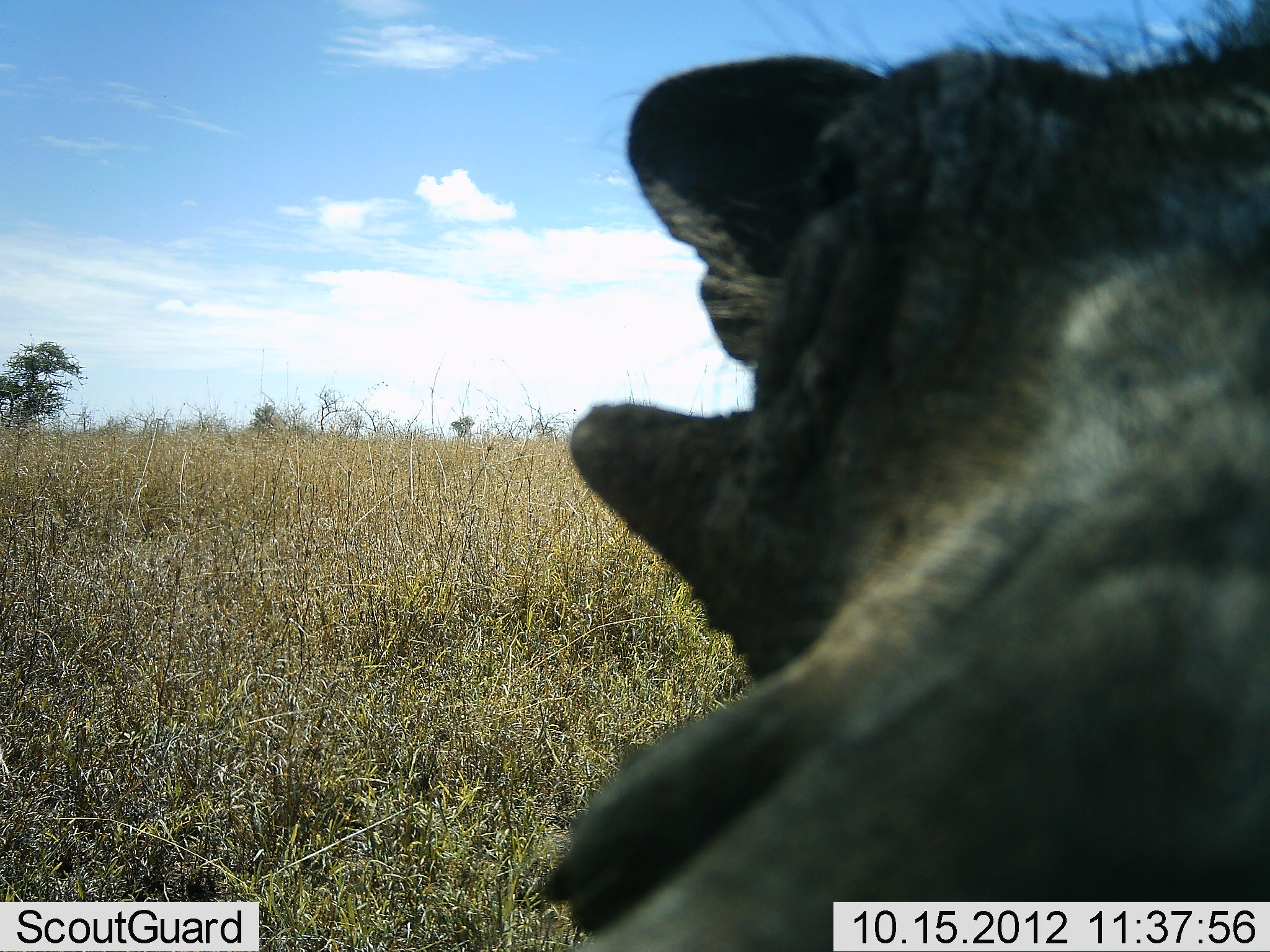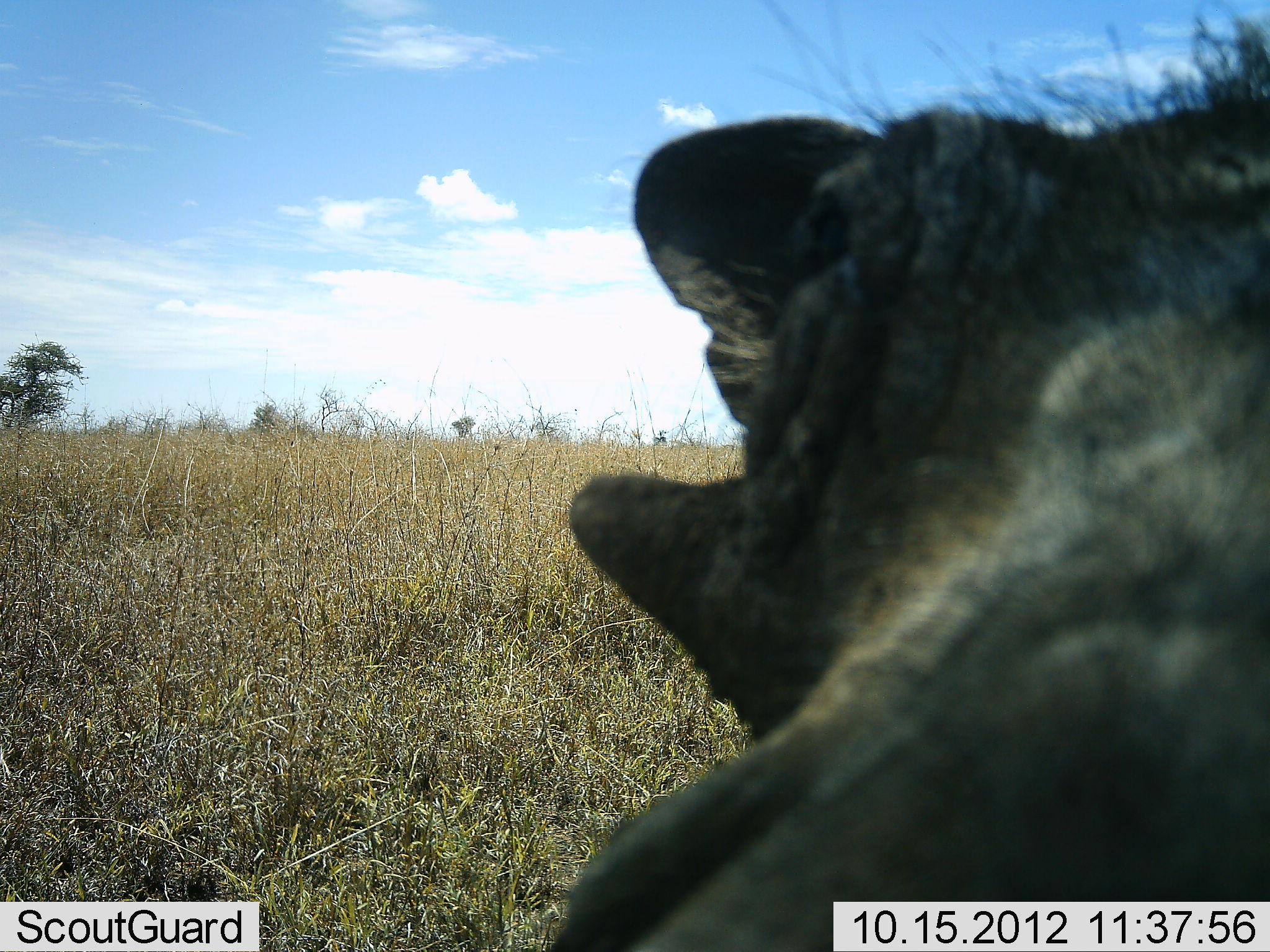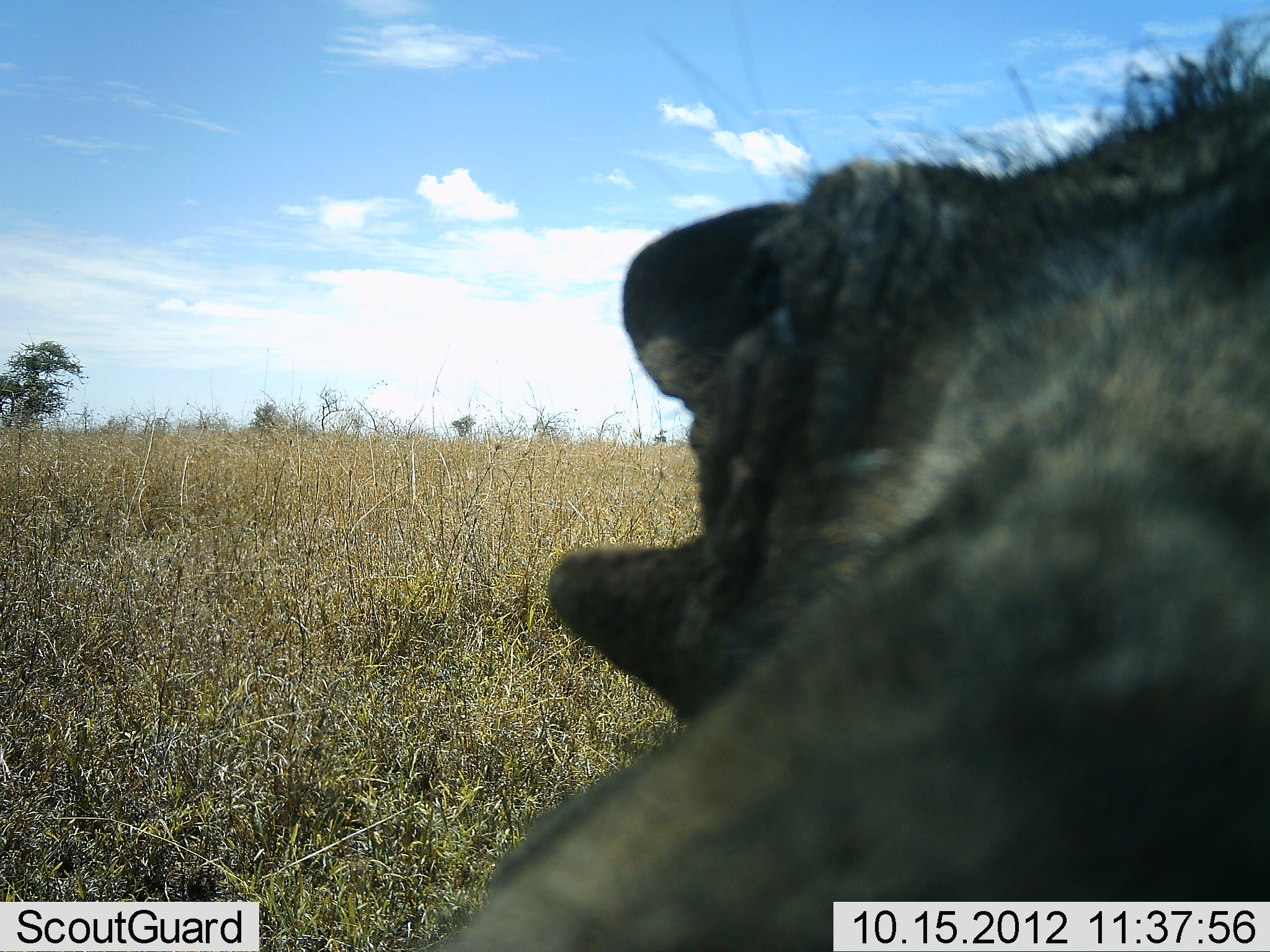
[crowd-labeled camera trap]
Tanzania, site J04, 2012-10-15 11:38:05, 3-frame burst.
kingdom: Animalia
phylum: Chordata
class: Mammalia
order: Artiodactyla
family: Suidae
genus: Phacochoerus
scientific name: Phacochoerus africanus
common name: warthog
Warthog (Phacochoerus africanus), count 1. Behavior (volunteer vote fractions): standing 60%, resting 20%, moving 20%, interacting 10%. Young present (vote fraction): 0%. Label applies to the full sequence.